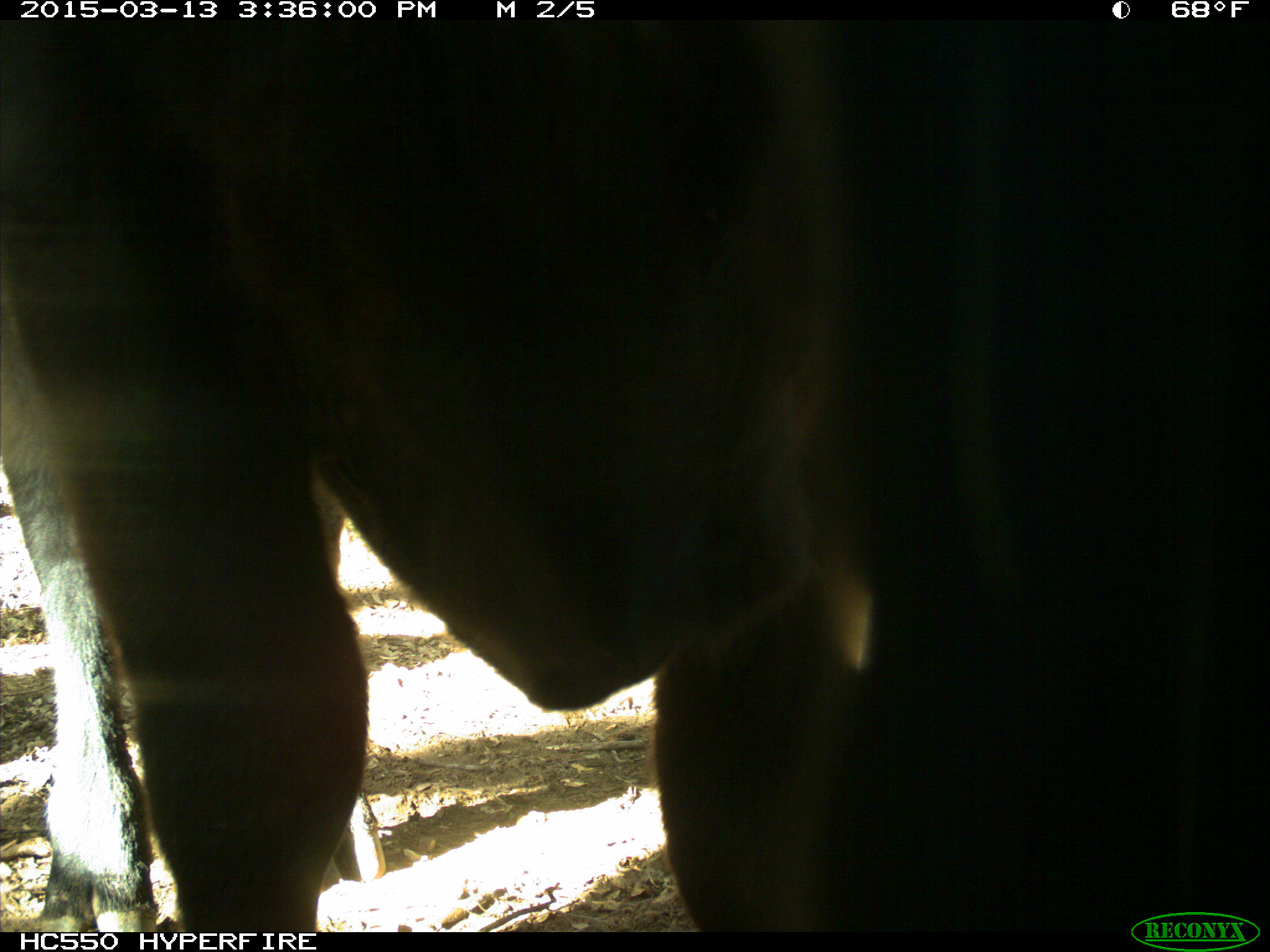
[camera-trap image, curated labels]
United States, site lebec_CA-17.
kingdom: Animalia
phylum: Chordata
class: Mammalia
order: Artiodactyla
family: Bovidae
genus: Bos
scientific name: Bos taurus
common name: domestic cow